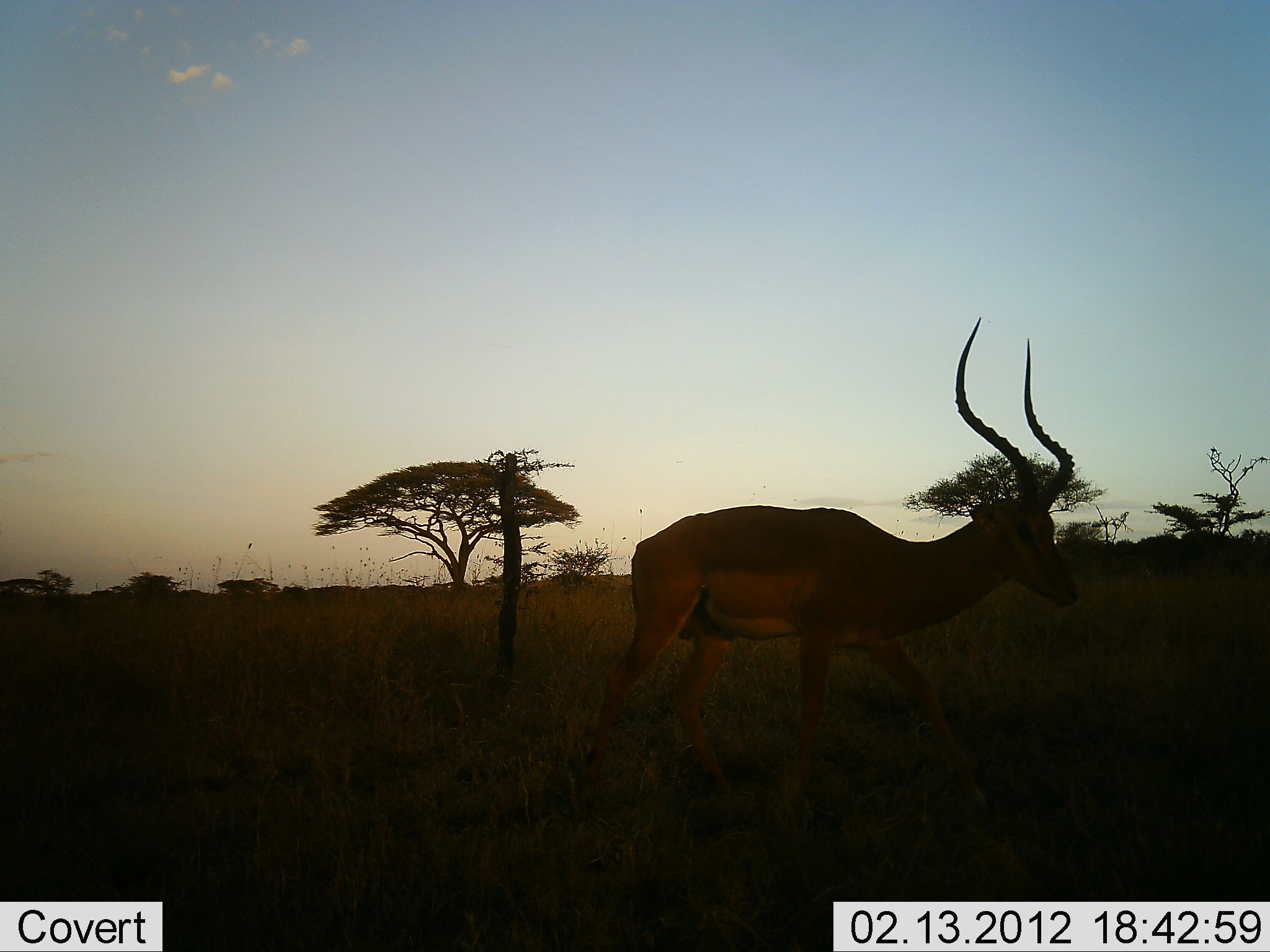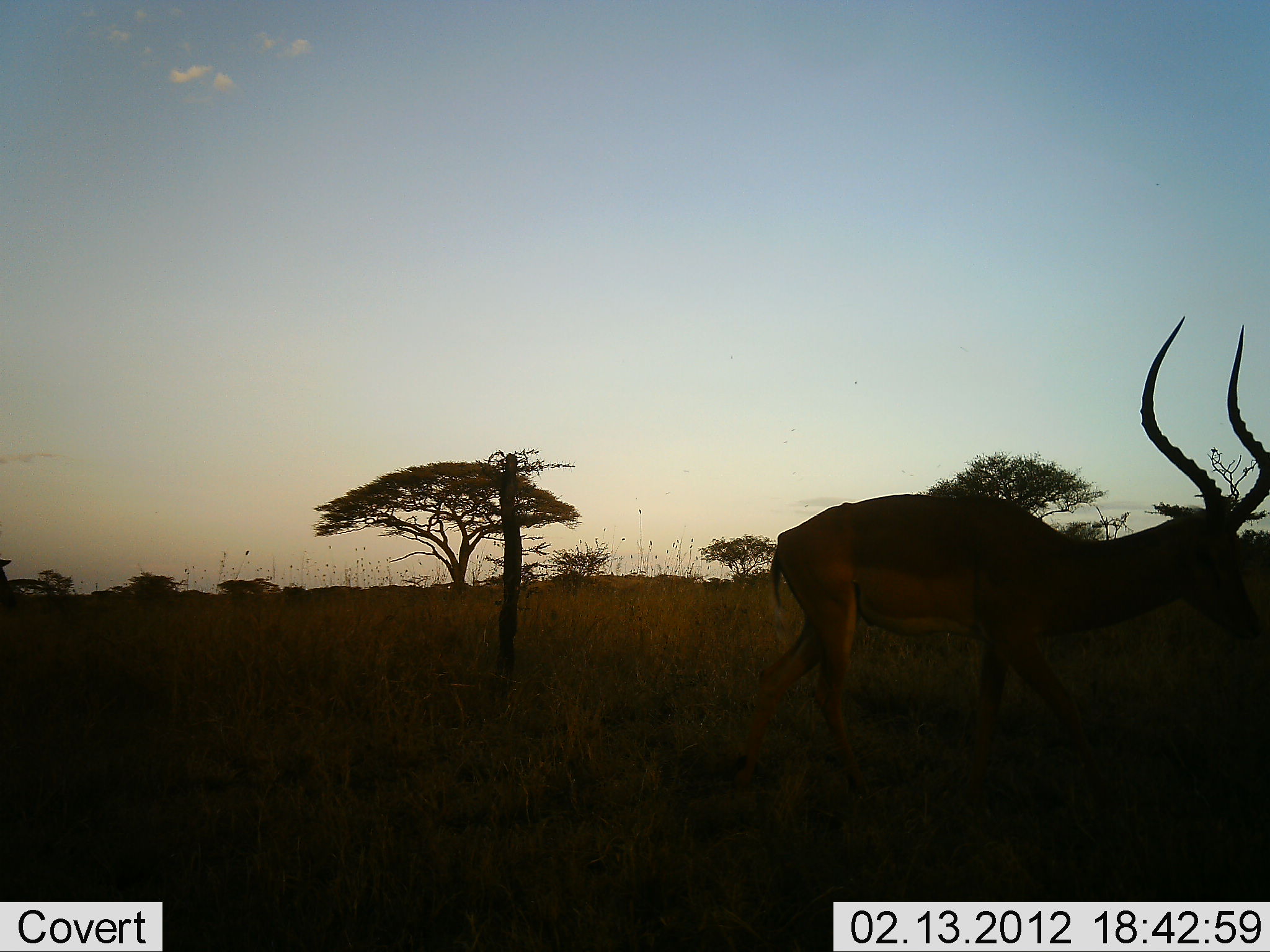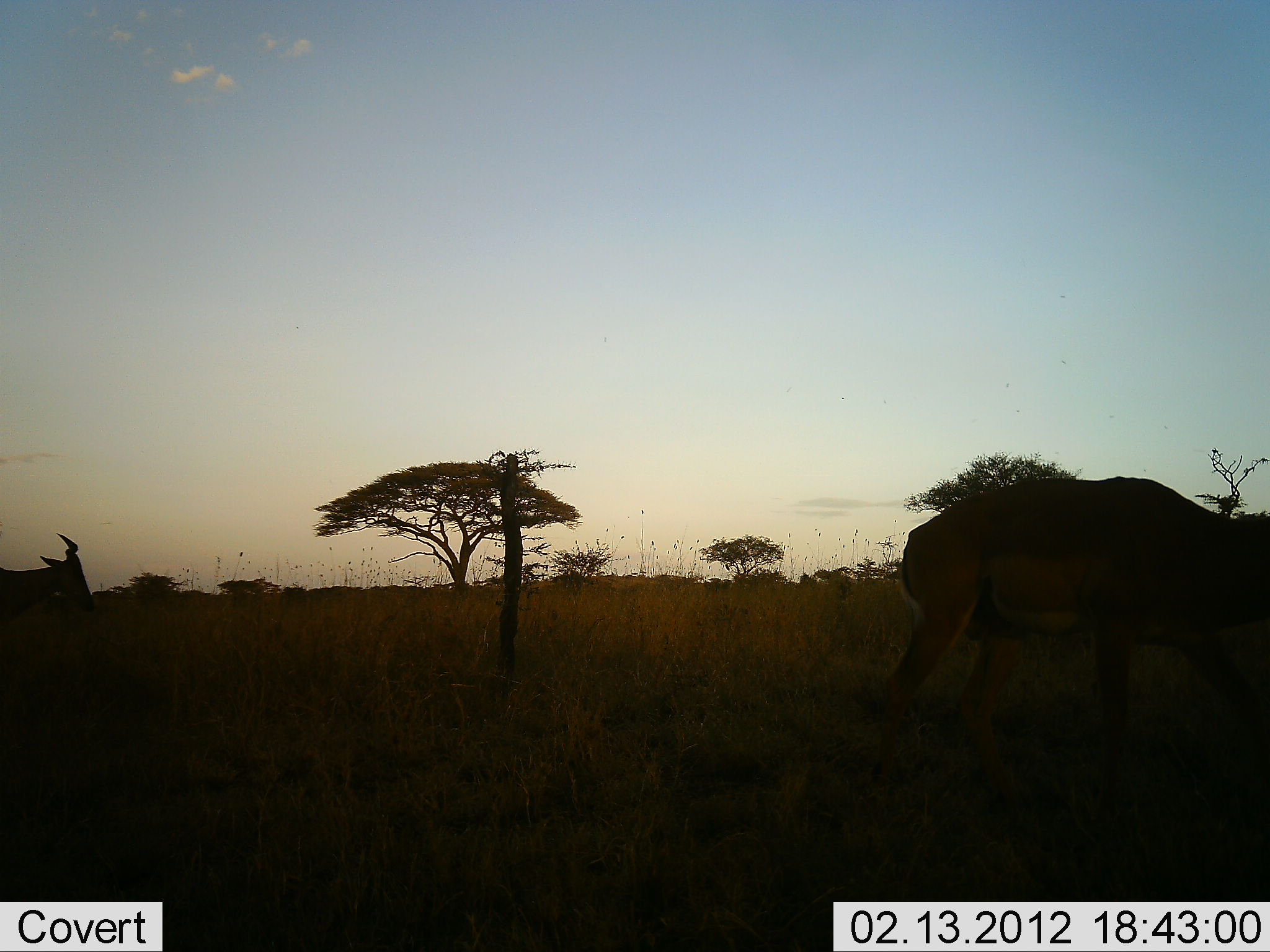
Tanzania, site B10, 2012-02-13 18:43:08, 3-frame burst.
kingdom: Animalia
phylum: Chordata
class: Mammalia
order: Artiodactyla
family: Bovidae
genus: Aepyceros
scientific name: Aepyceros melampus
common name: impala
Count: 1.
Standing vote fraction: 9%.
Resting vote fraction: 0%.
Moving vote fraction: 95%.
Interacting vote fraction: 0%.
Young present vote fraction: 0%.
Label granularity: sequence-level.